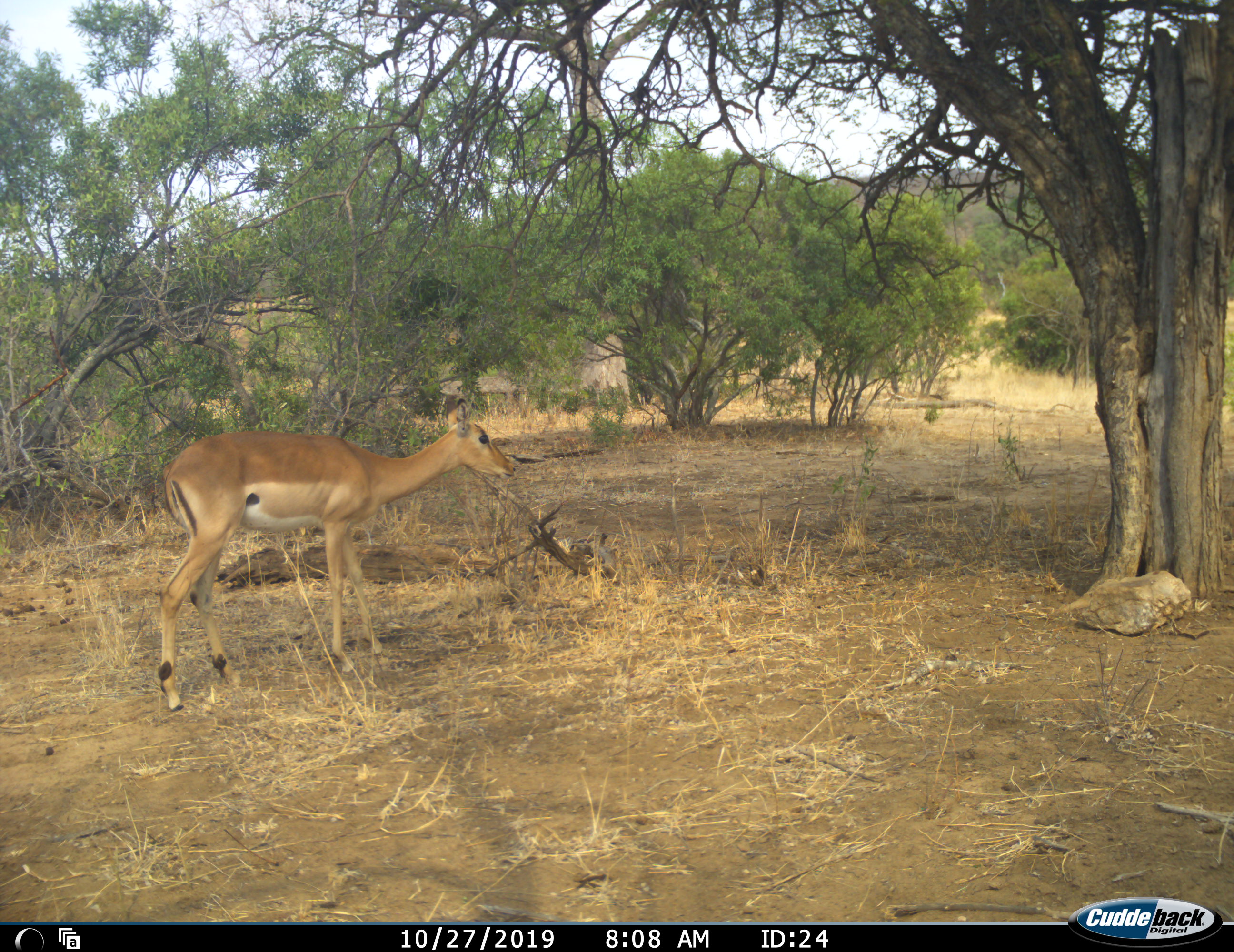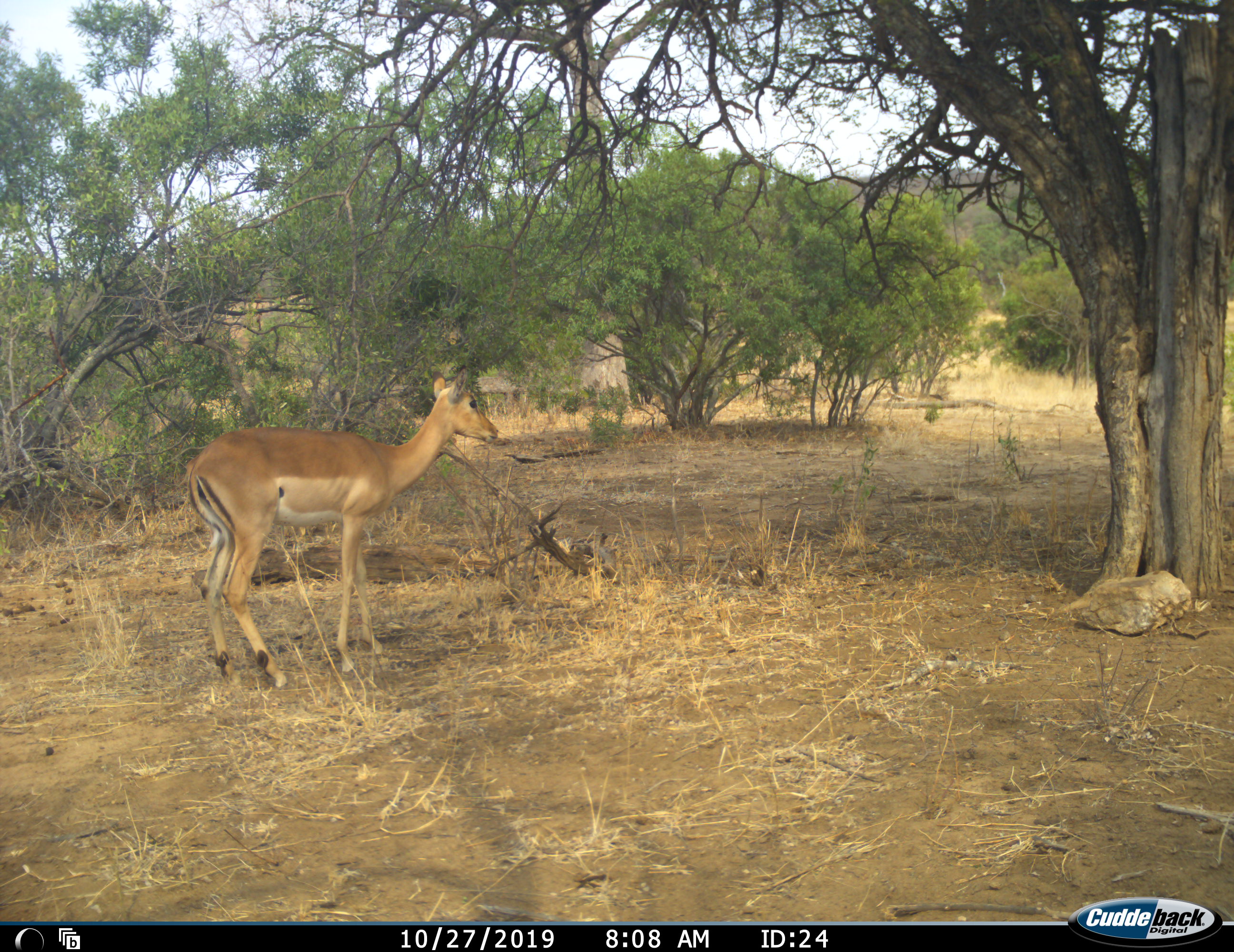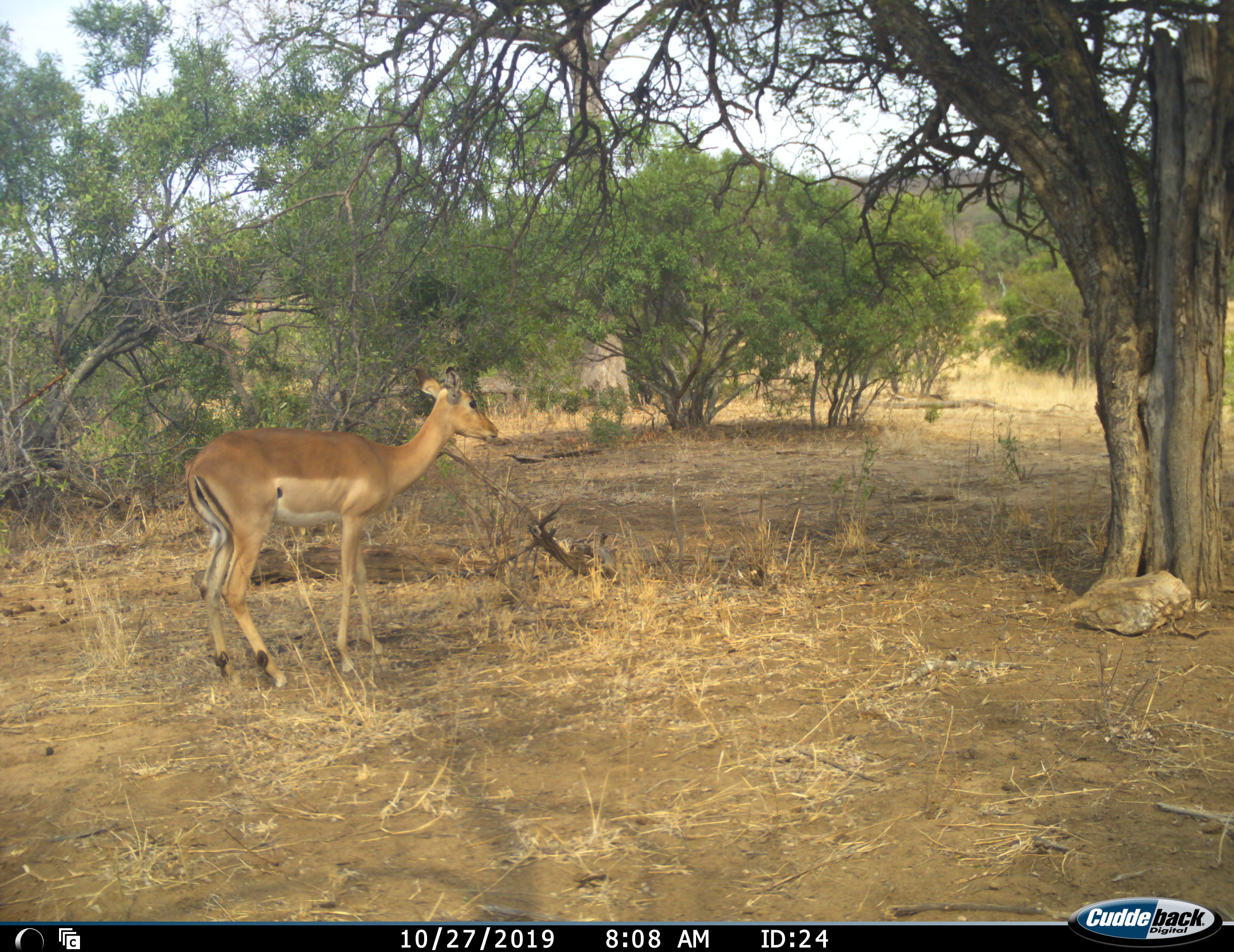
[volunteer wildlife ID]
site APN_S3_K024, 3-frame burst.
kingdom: Animalia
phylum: Chordata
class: Mammalia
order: Artiodactyla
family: Bovidae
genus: Aepyceros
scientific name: Aepyceros melampus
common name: impala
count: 1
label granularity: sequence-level